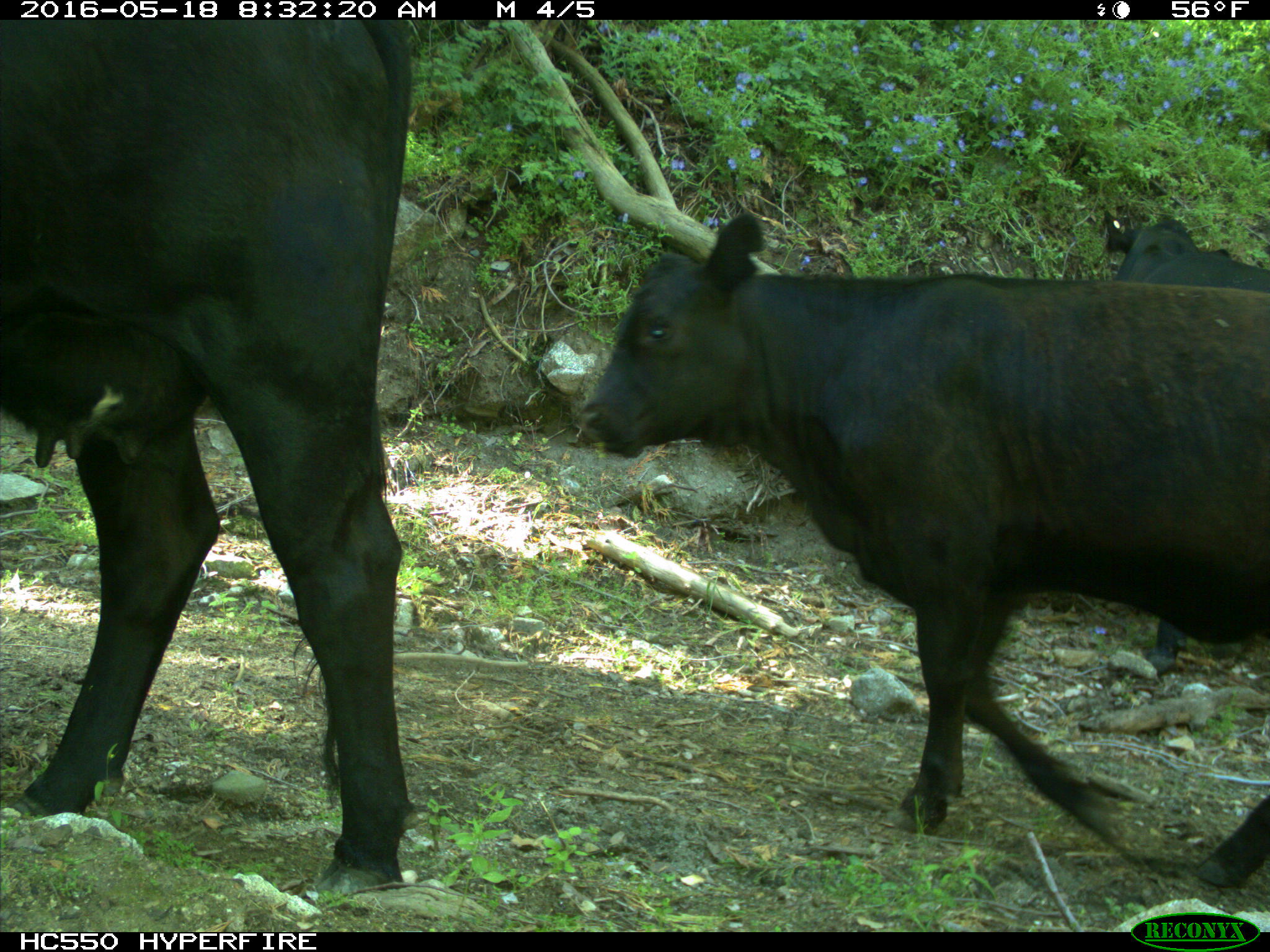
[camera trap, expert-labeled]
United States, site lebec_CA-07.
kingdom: Animalia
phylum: Chordata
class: Mammalia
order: Artiodactyla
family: Bovidae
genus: Bos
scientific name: Bos taurus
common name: domestic cow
Bos taurus (domestic cow).